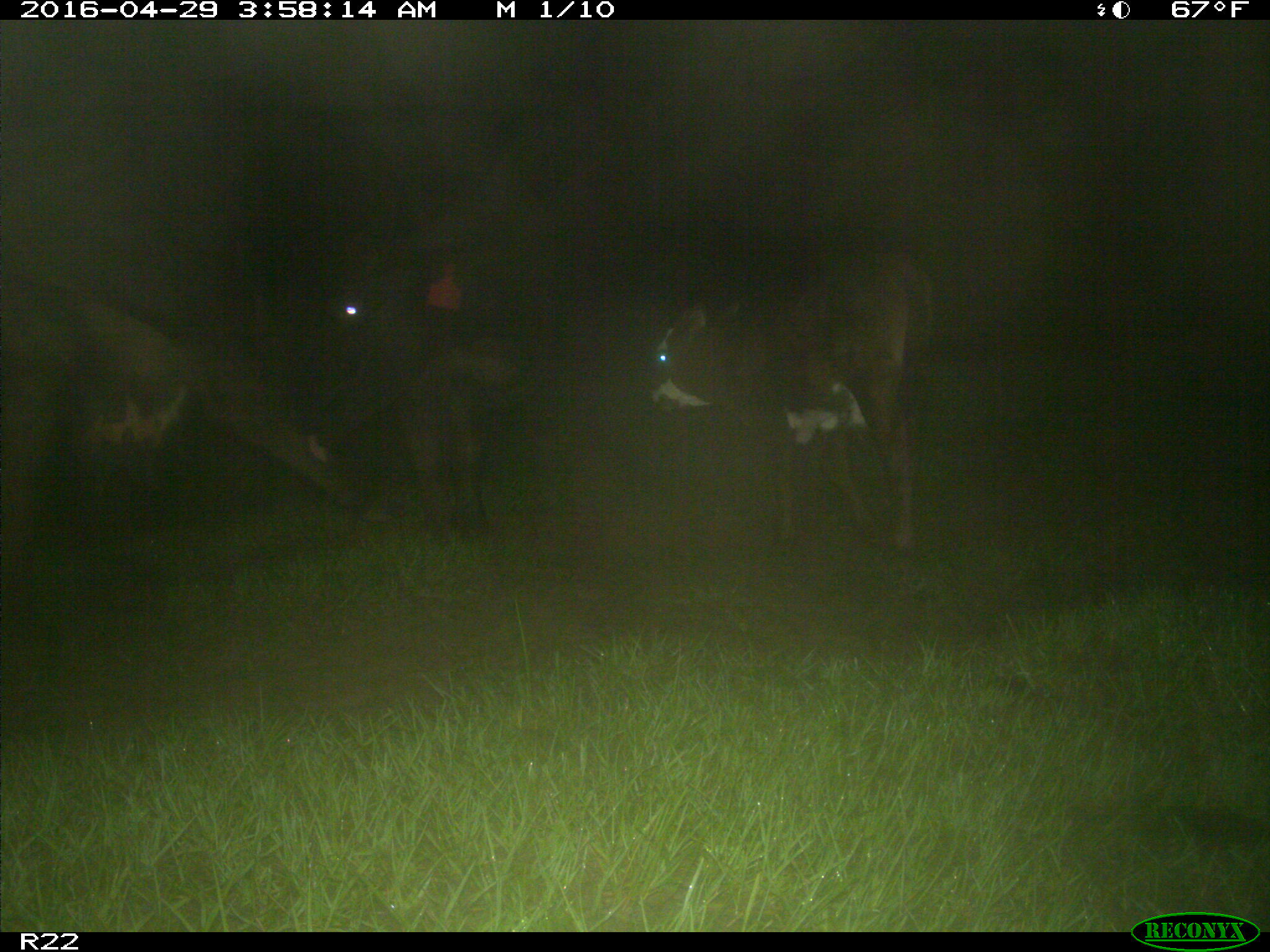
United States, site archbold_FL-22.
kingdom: Animalia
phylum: Chordata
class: Mammalia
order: Artiodactyla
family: Bovidae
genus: Bos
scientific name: Bos taurus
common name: domestic cow